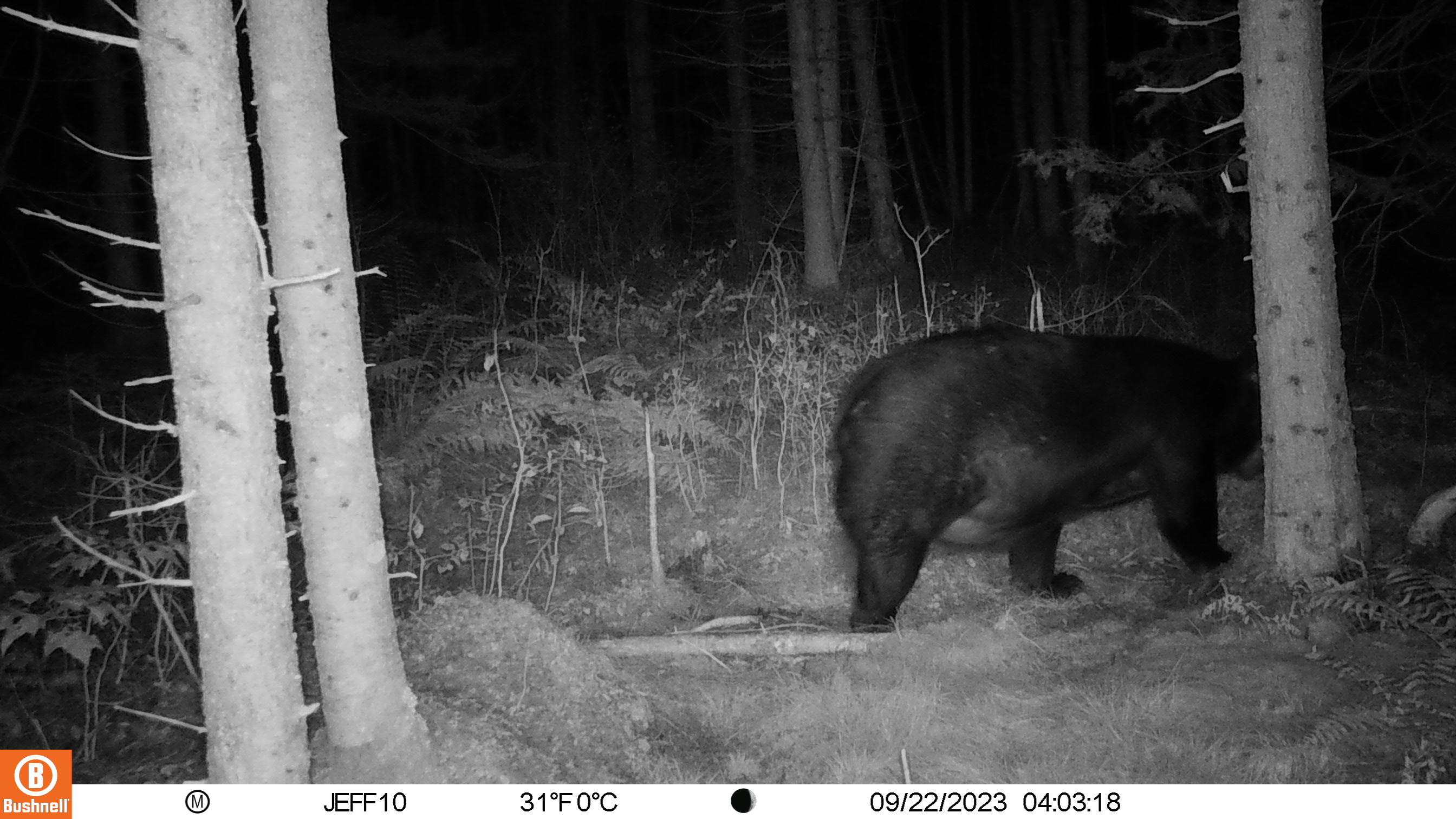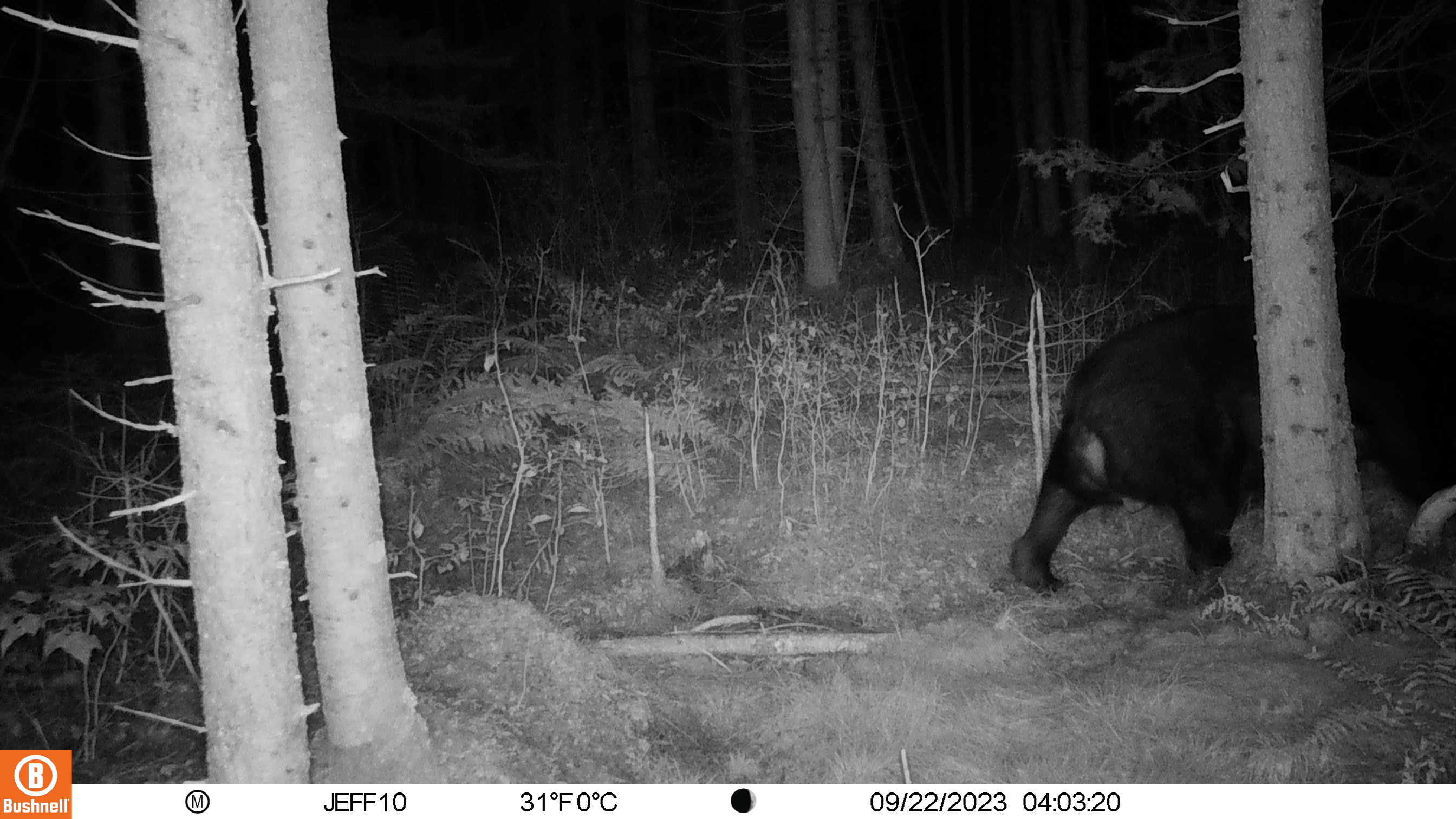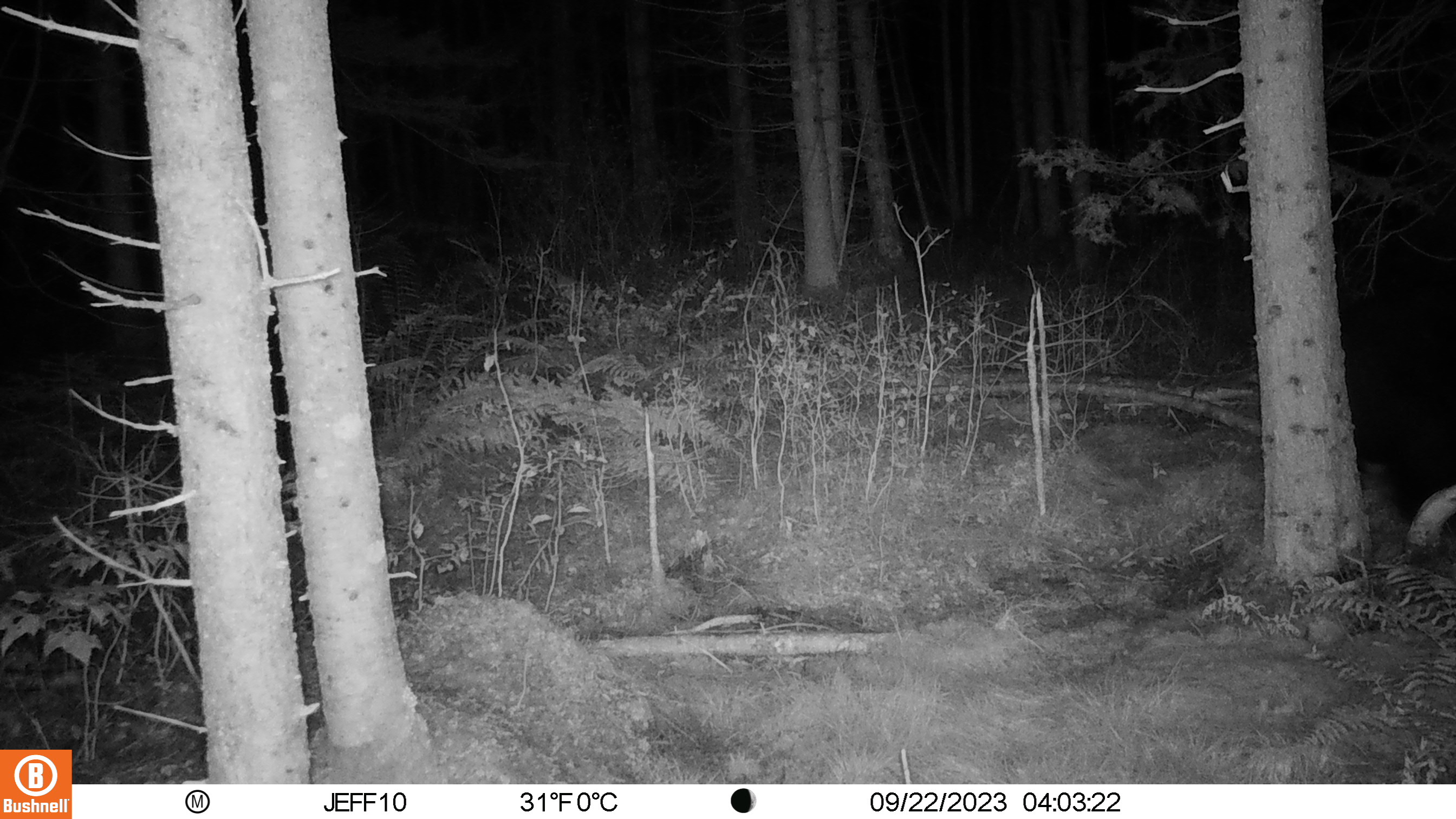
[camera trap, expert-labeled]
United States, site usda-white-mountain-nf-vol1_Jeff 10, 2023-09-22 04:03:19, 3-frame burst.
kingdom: Animalia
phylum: Chordata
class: Mammalia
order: Carnivora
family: Ursidae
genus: Ursus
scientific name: Ursus americanus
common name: black bear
Black bear (Ursus americanus).